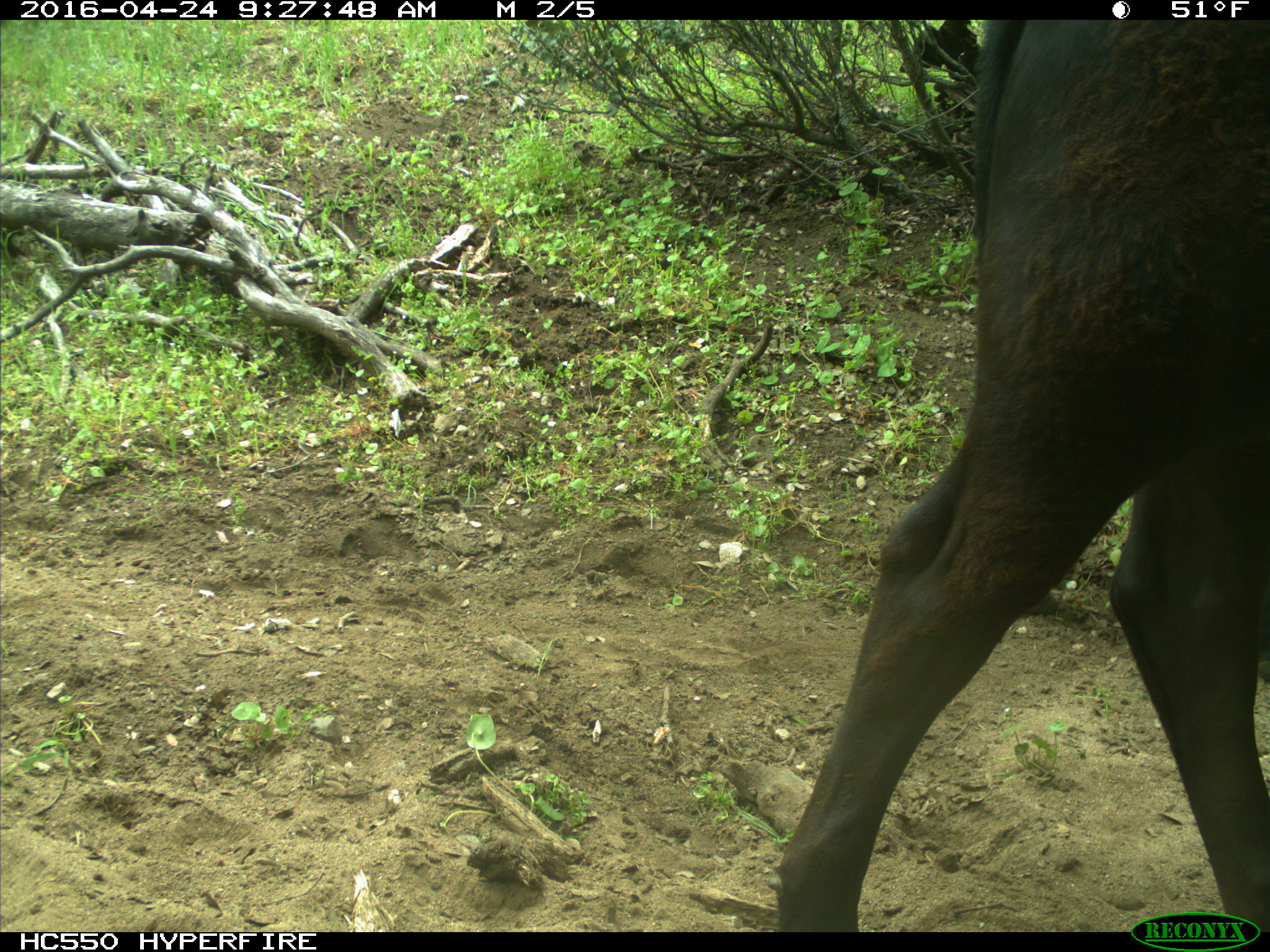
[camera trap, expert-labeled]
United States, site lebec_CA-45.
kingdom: Animalia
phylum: Chordata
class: Mammalia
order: Artiodactyla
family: Bovidae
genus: Bos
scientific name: Bos taurus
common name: domestic cow